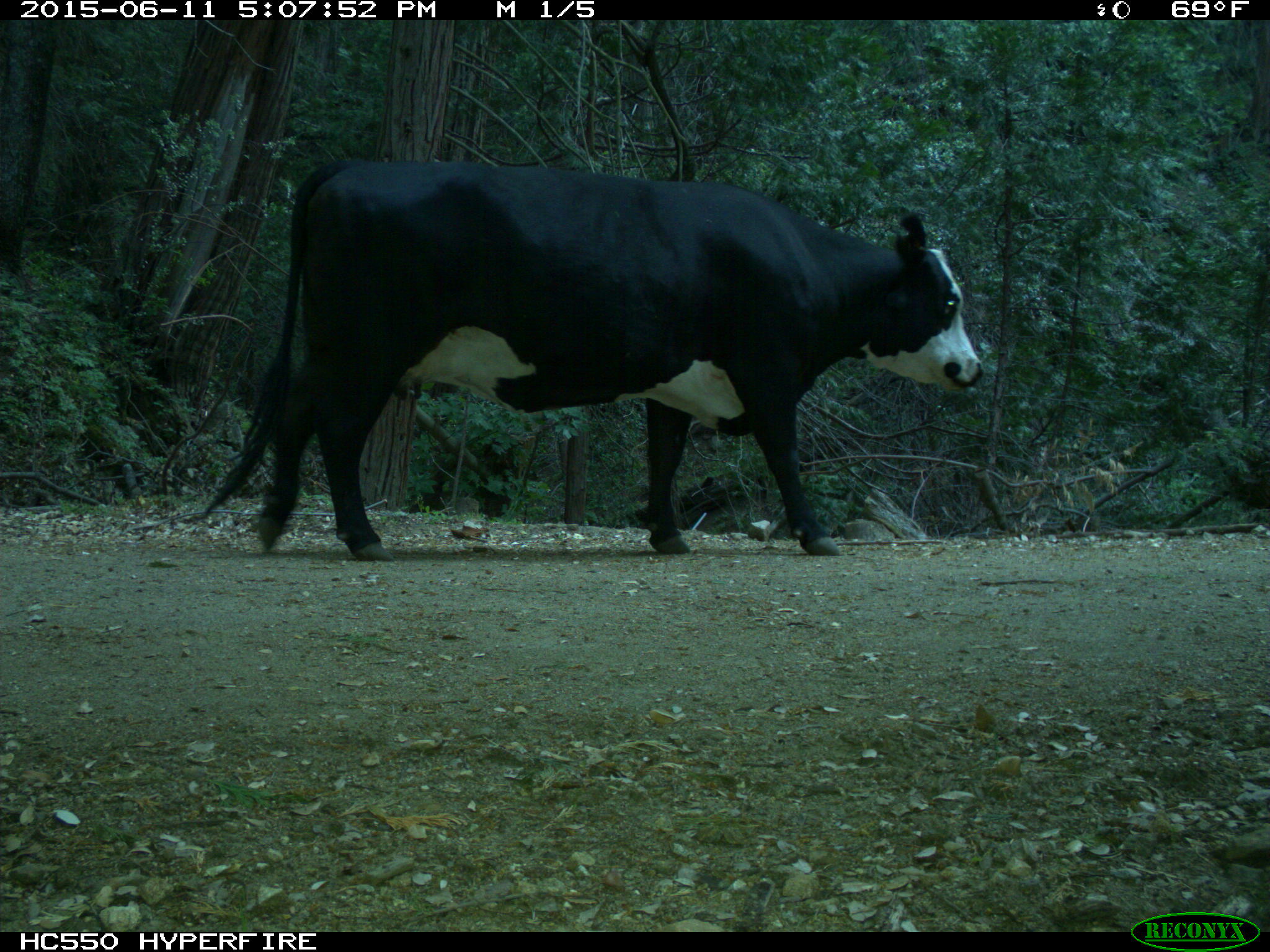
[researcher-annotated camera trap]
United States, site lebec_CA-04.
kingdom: Animalia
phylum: Chordata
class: Mammalia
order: Artiodactyla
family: Bovidae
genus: Bos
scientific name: Bos taurus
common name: domestic cow